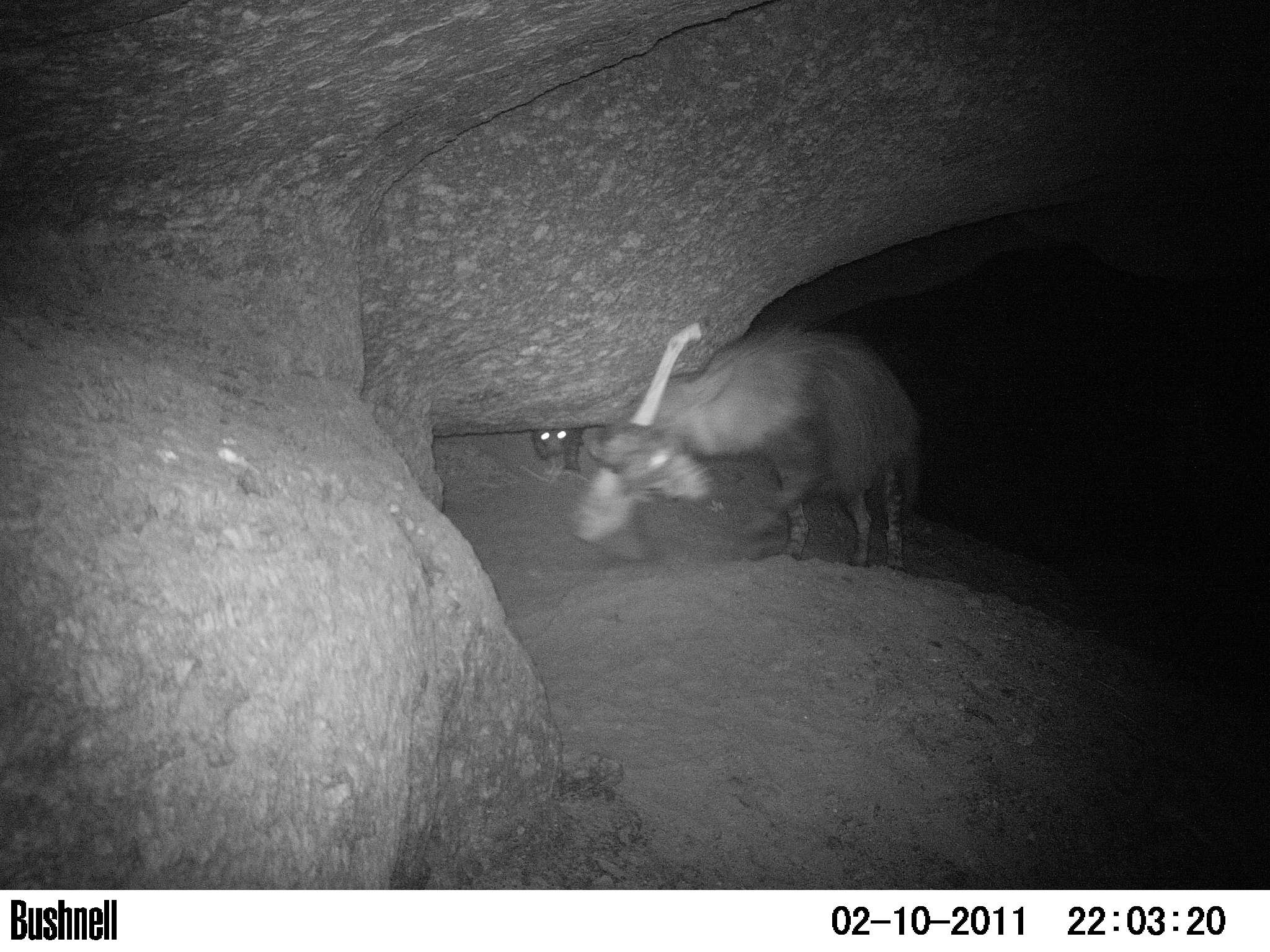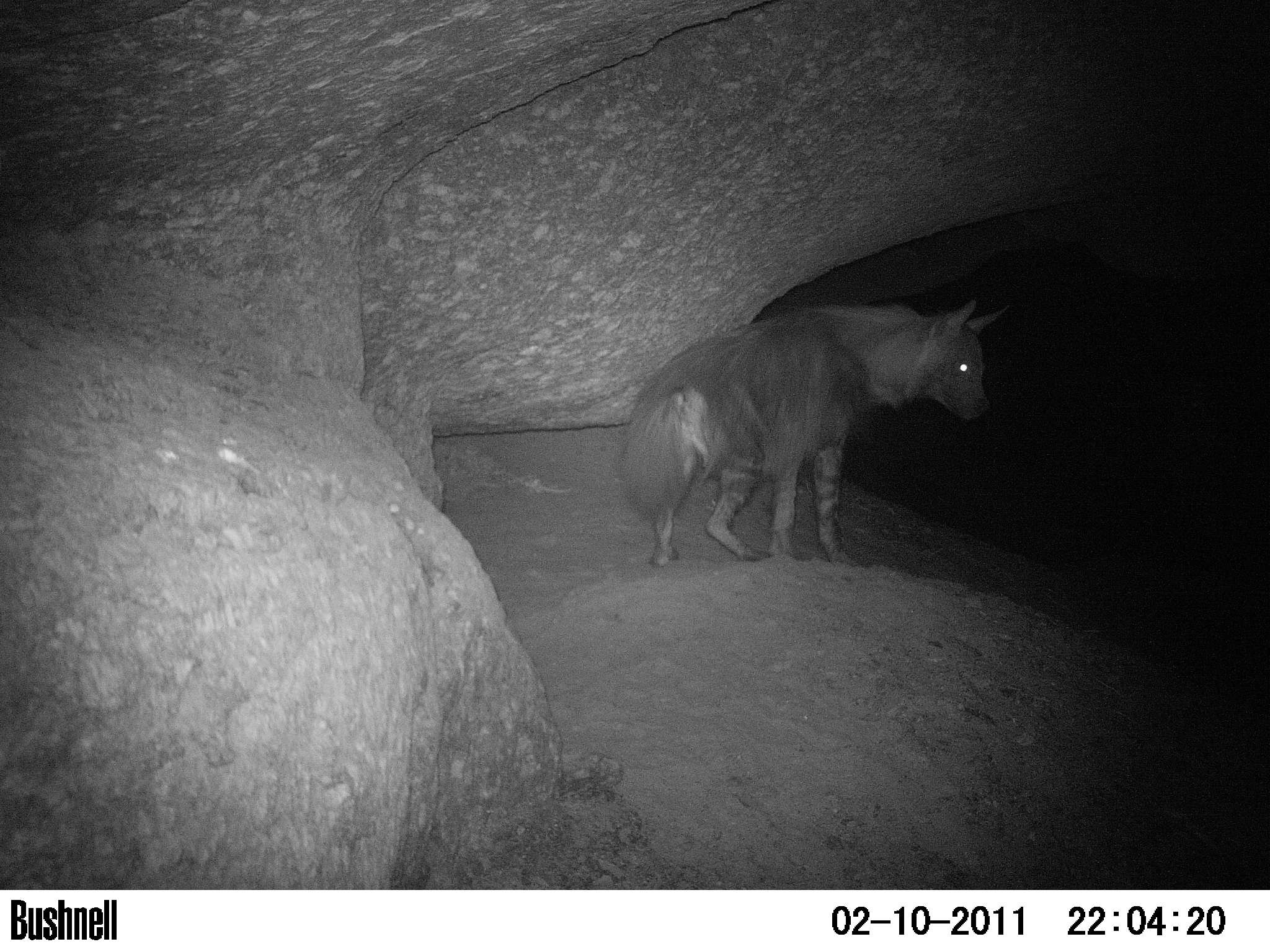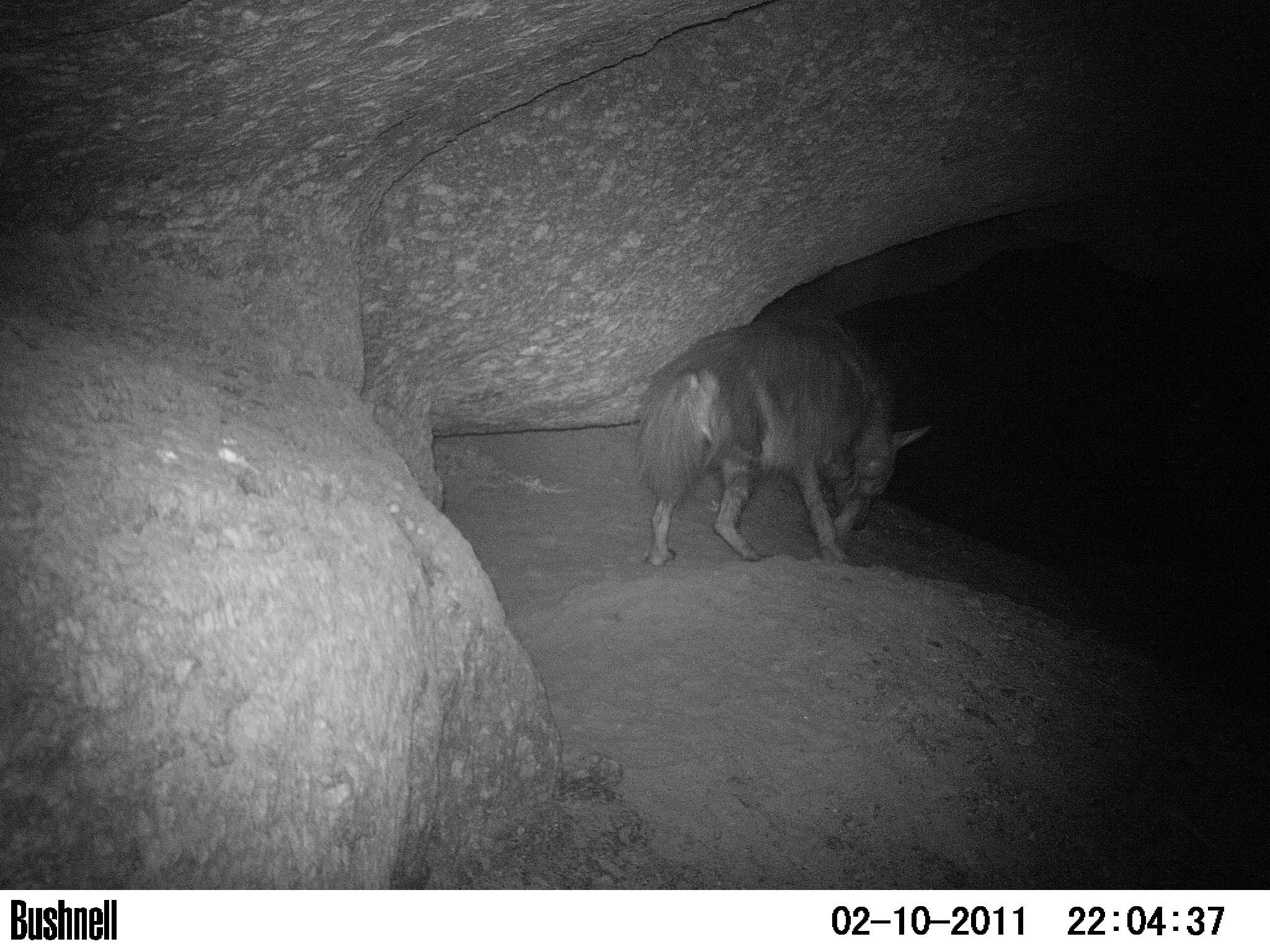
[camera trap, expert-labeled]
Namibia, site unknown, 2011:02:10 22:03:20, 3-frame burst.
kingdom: Animalia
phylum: Chordata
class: Mammalia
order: Carnivora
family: Hyaenidae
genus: Parahyaena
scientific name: Parahyaena brunnea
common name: brown hyena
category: hyaena brunnea